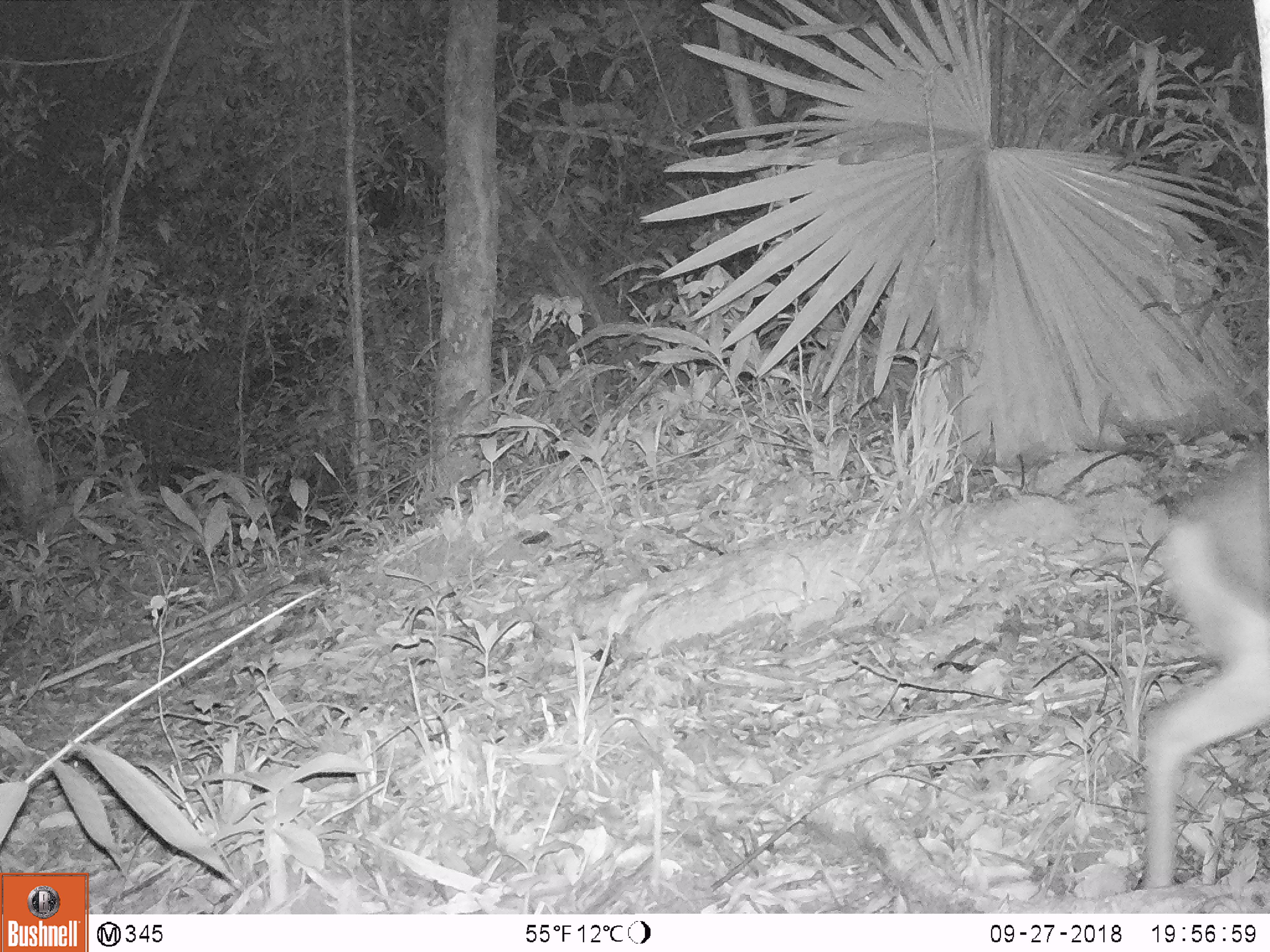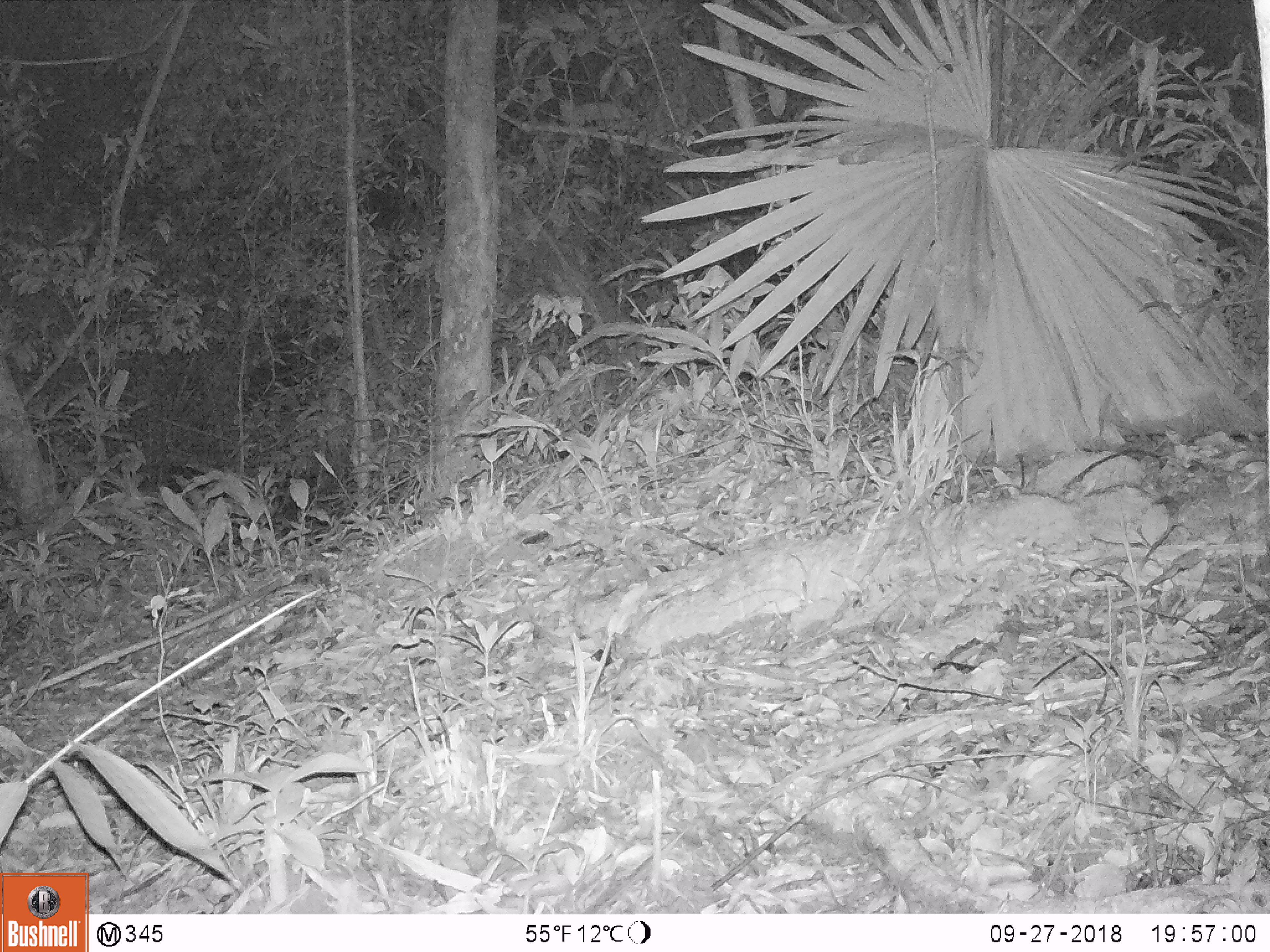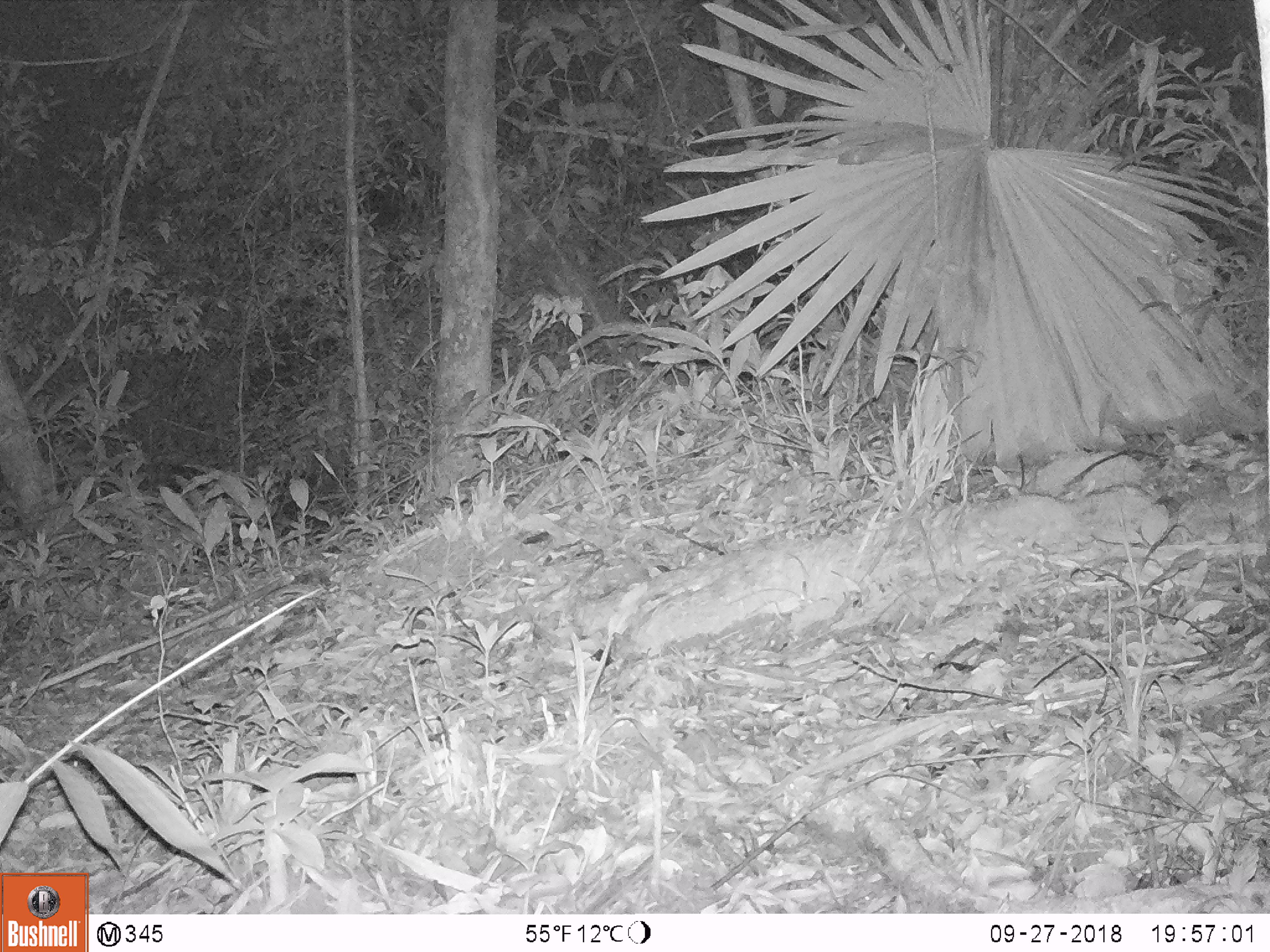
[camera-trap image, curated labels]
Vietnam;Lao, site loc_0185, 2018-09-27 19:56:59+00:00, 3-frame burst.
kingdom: Animalia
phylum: Chordata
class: Mammalia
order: Artiodactyla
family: Cervidae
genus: Muntiacus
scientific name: Muntiacus rooseveltorum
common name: roosevelt's muntjac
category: roosevelts muntjac group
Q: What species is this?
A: Roosevelts muntjac group (roosevelt's muntjac) (Muntiacus rooseveltorum).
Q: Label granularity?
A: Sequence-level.